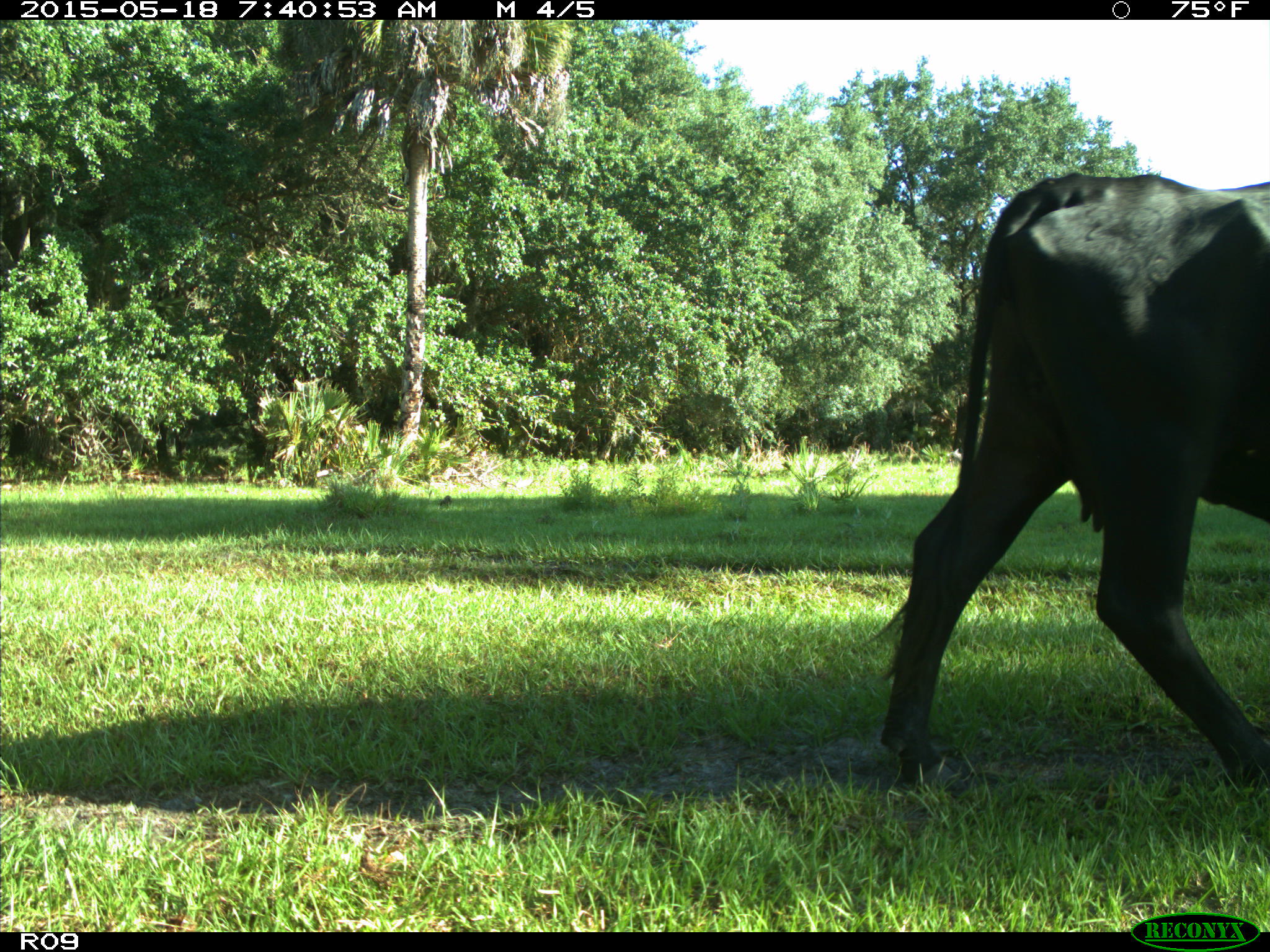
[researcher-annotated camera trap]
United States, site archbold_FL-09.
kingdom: Animalia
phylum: Chordata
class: Mammalia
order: Artiodactyla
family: Bovidae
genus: Bos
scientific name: Bos taurus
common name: domestic cow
Bos taurus (domestic cow).